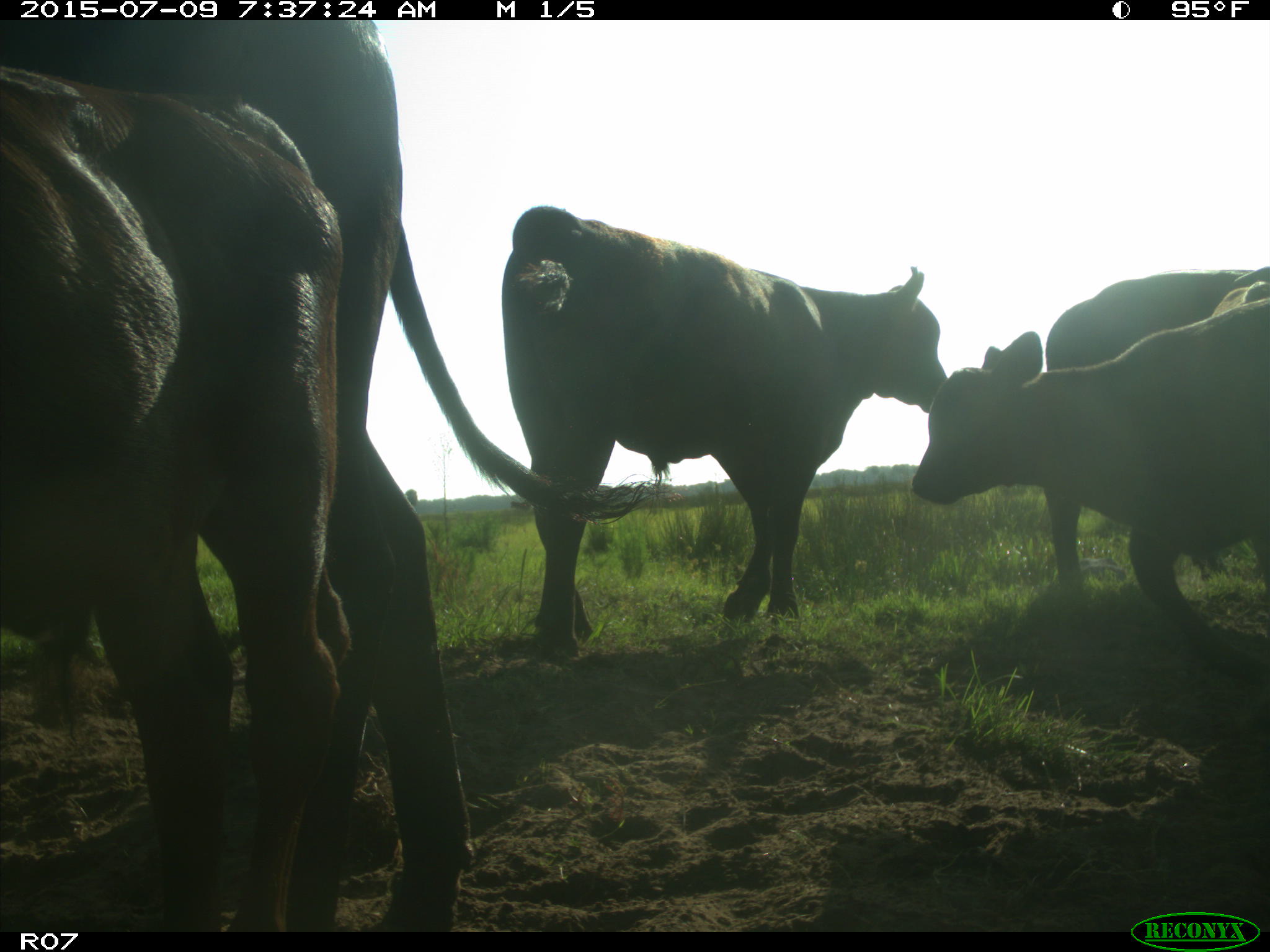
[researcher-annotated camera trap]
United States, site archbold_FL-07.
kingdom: Animalia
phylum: Chordata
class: Mammalia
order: Artiodactyla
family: Bovidae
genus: Bos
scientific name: Bos taurus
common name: domestic cow